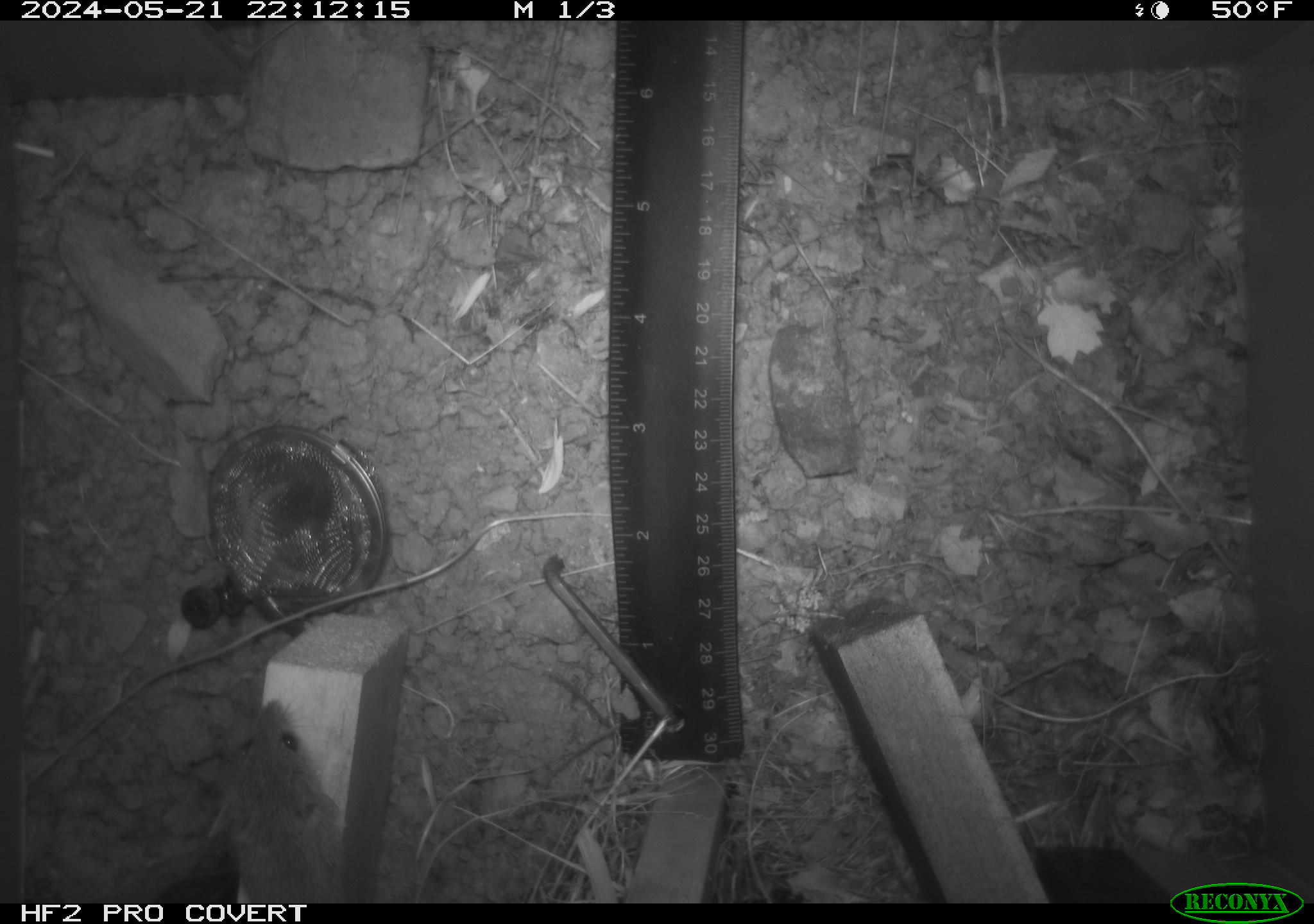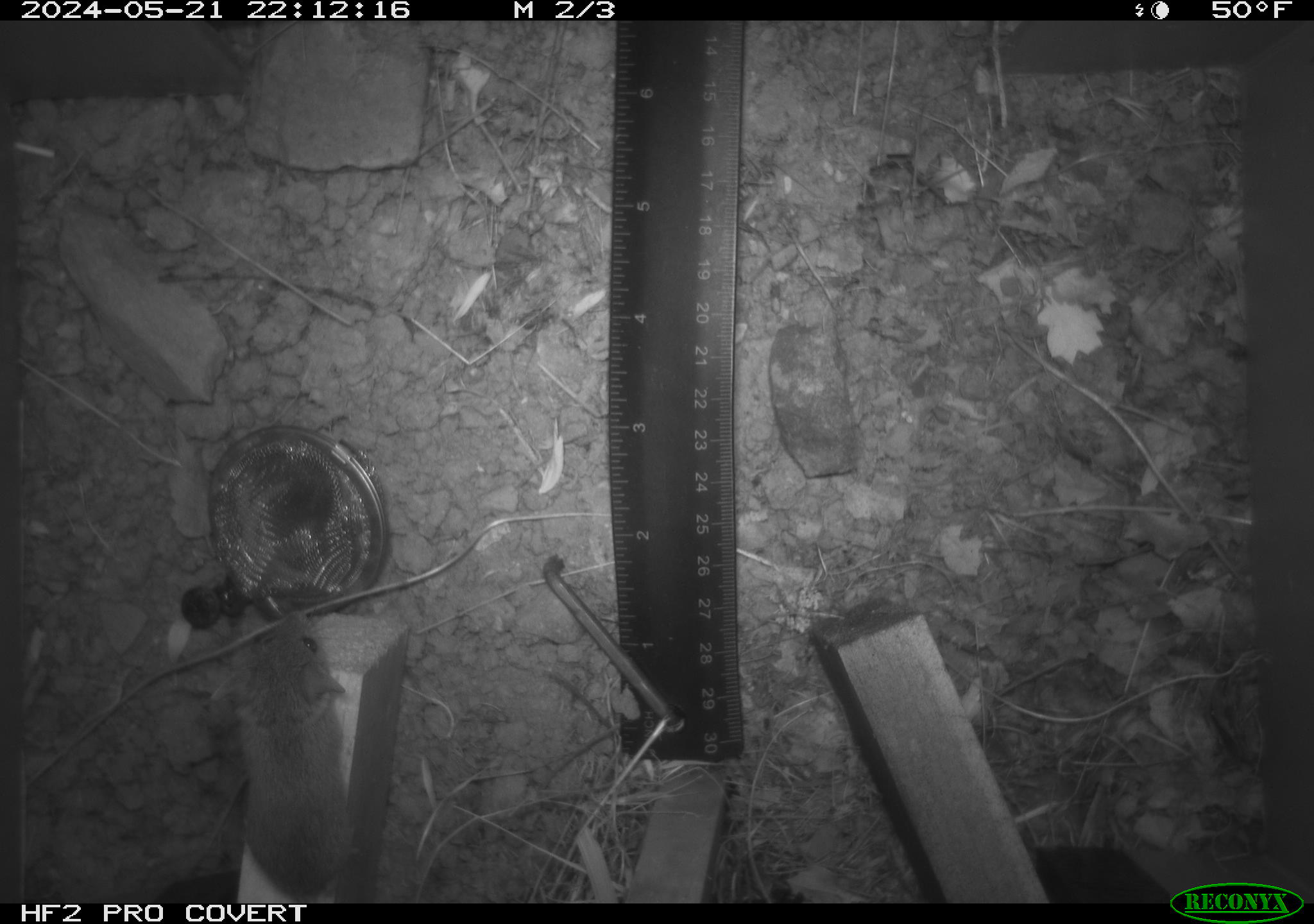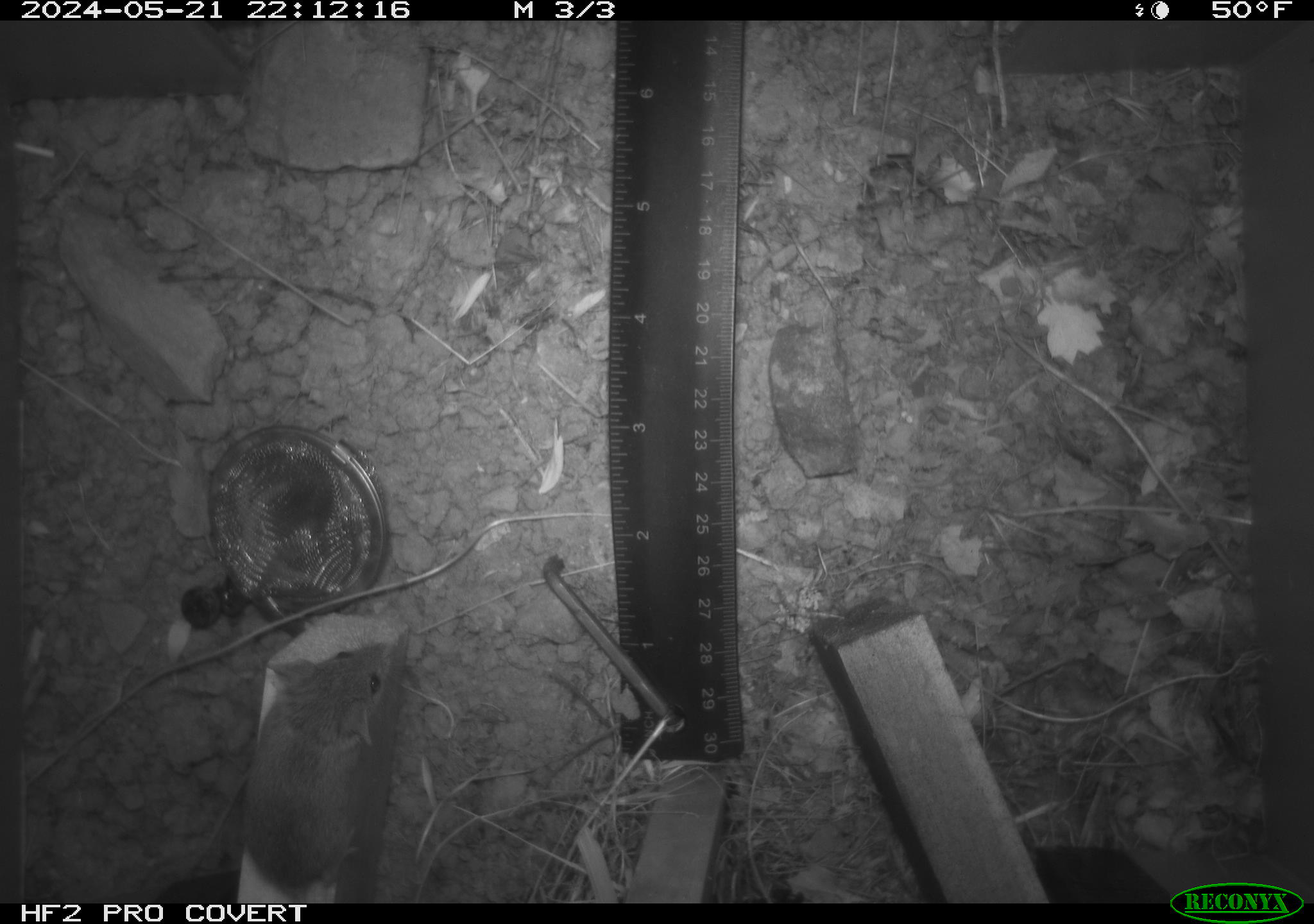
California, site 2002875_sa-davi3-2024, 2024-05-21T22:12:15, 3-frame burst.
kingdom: Animalia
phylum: Chordata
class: Mammalia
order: Rodentia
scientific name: Rodentia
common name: mouse species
Mouse species (Rodentia).